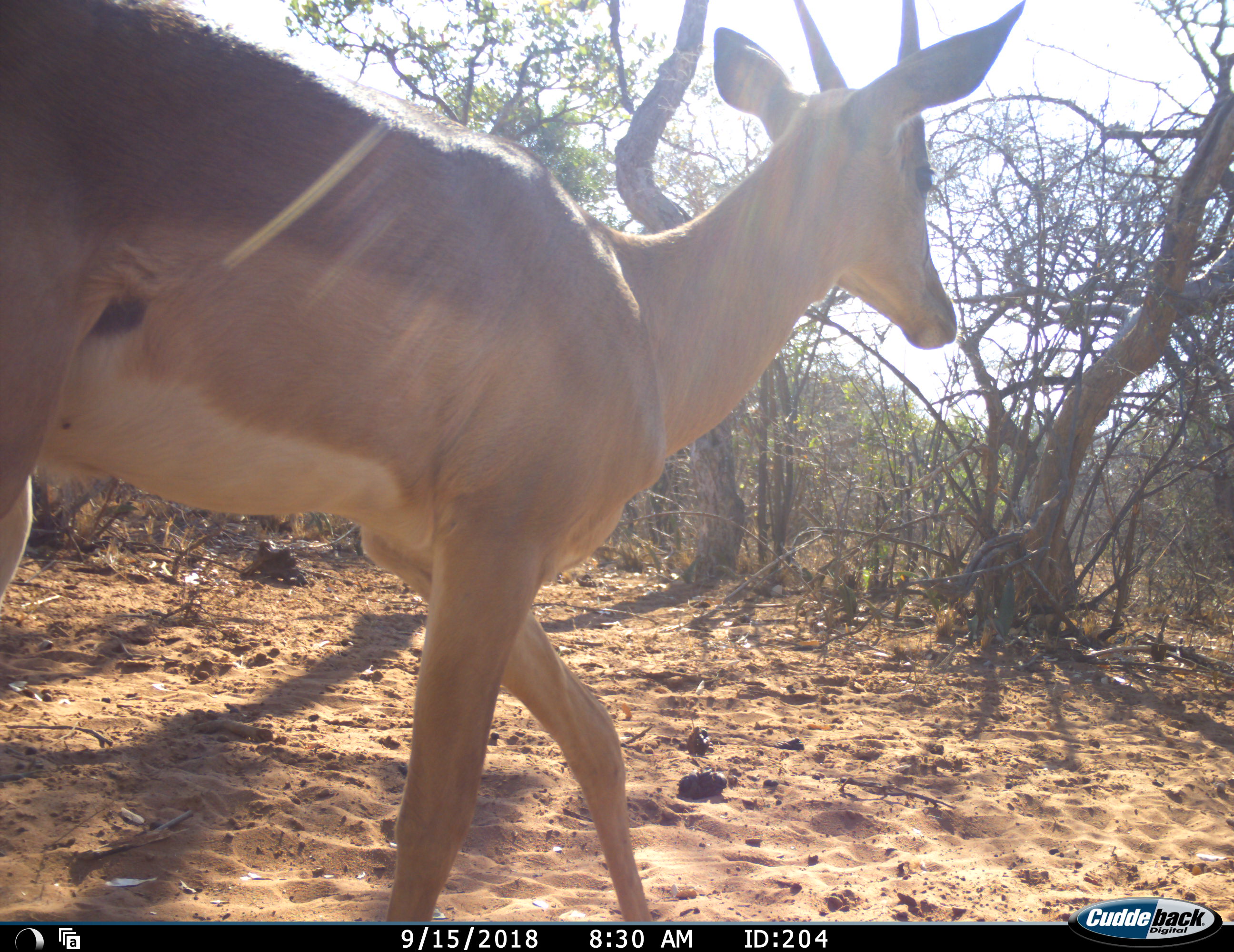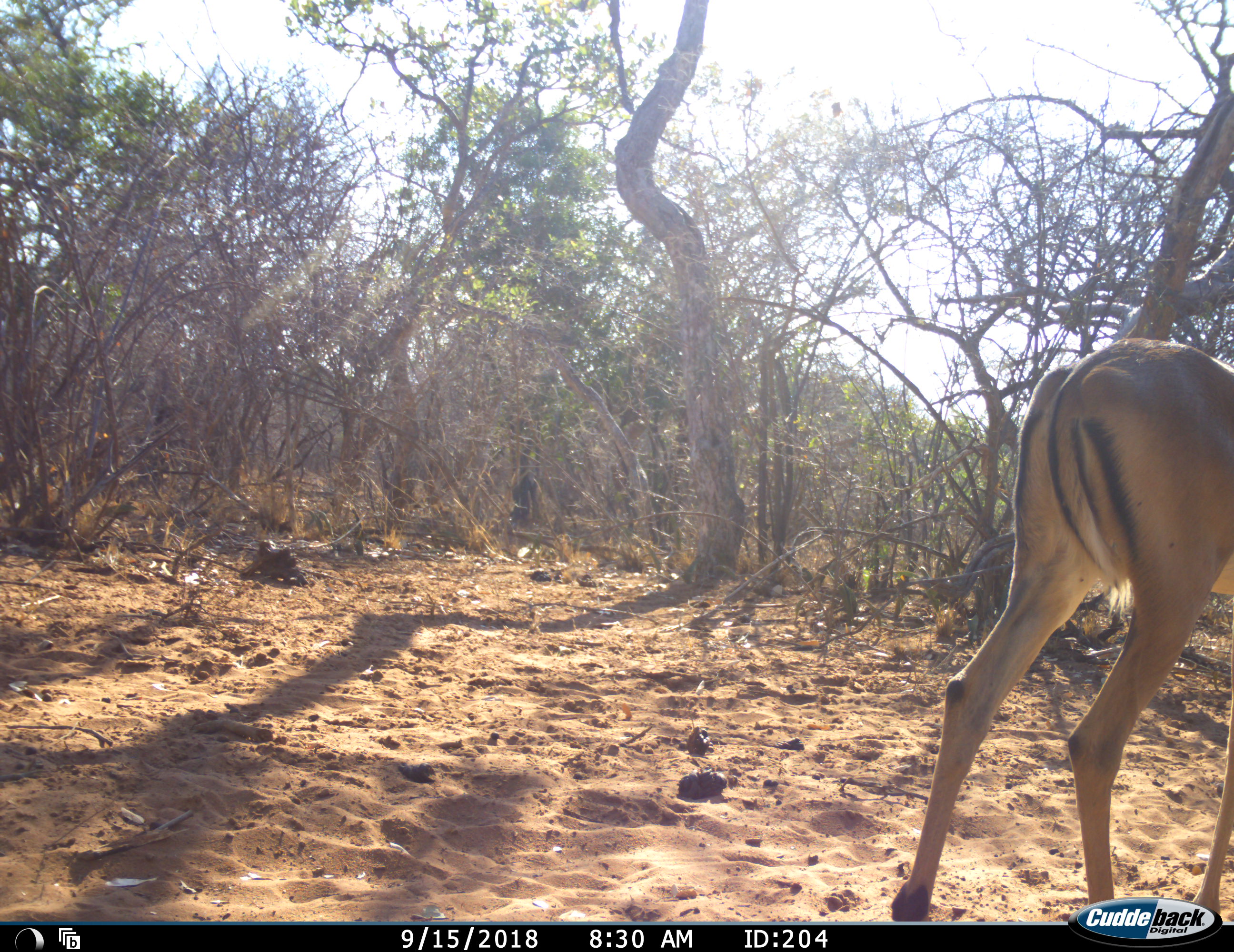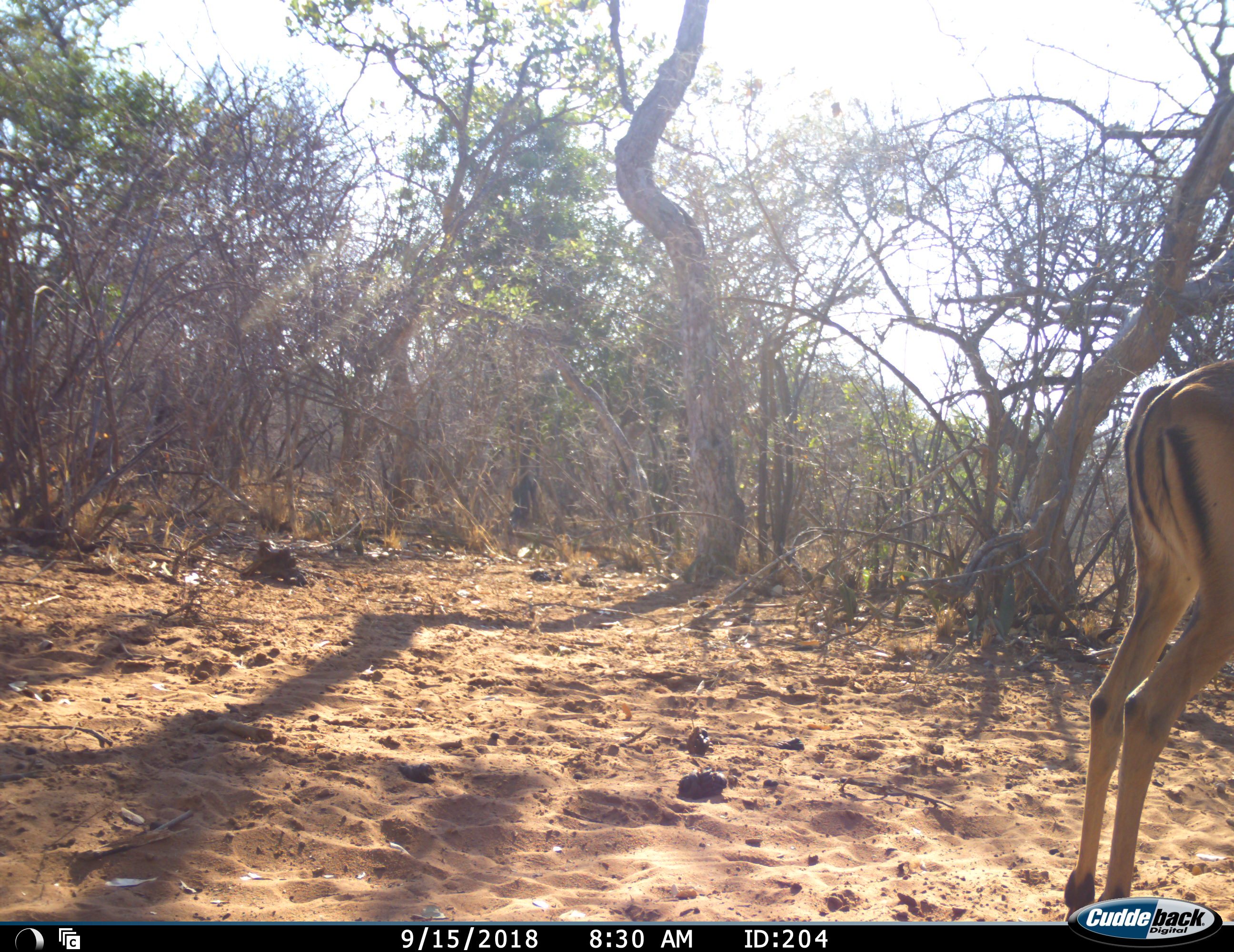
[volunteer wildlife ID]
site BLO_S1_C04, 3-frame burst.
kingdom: Animalia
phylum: Chordata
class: Mammalia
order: Artiodactyla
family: Bovidae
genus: Aepyceros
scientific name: Aepyceros melampus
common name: impala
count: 1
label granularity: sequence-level